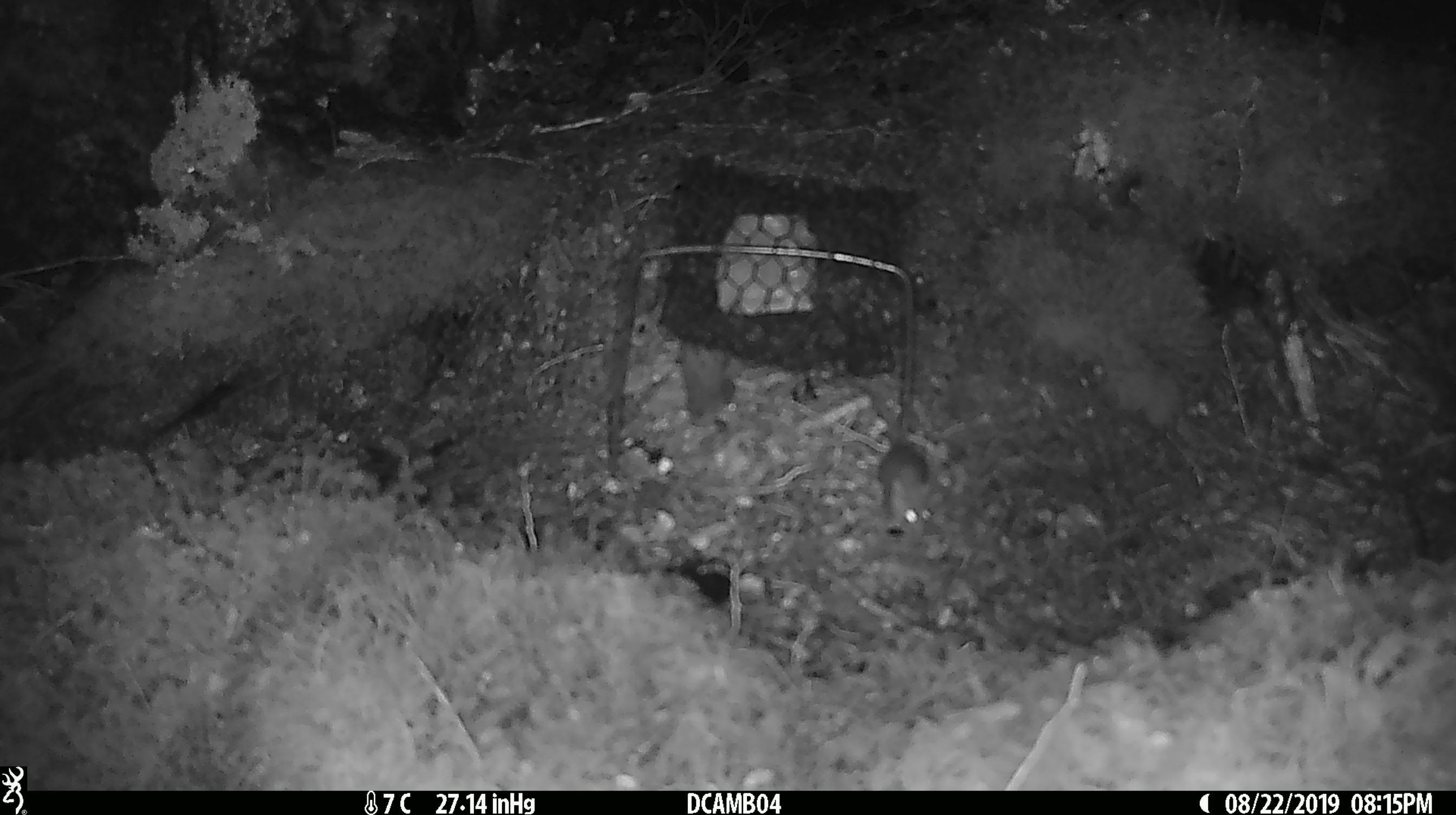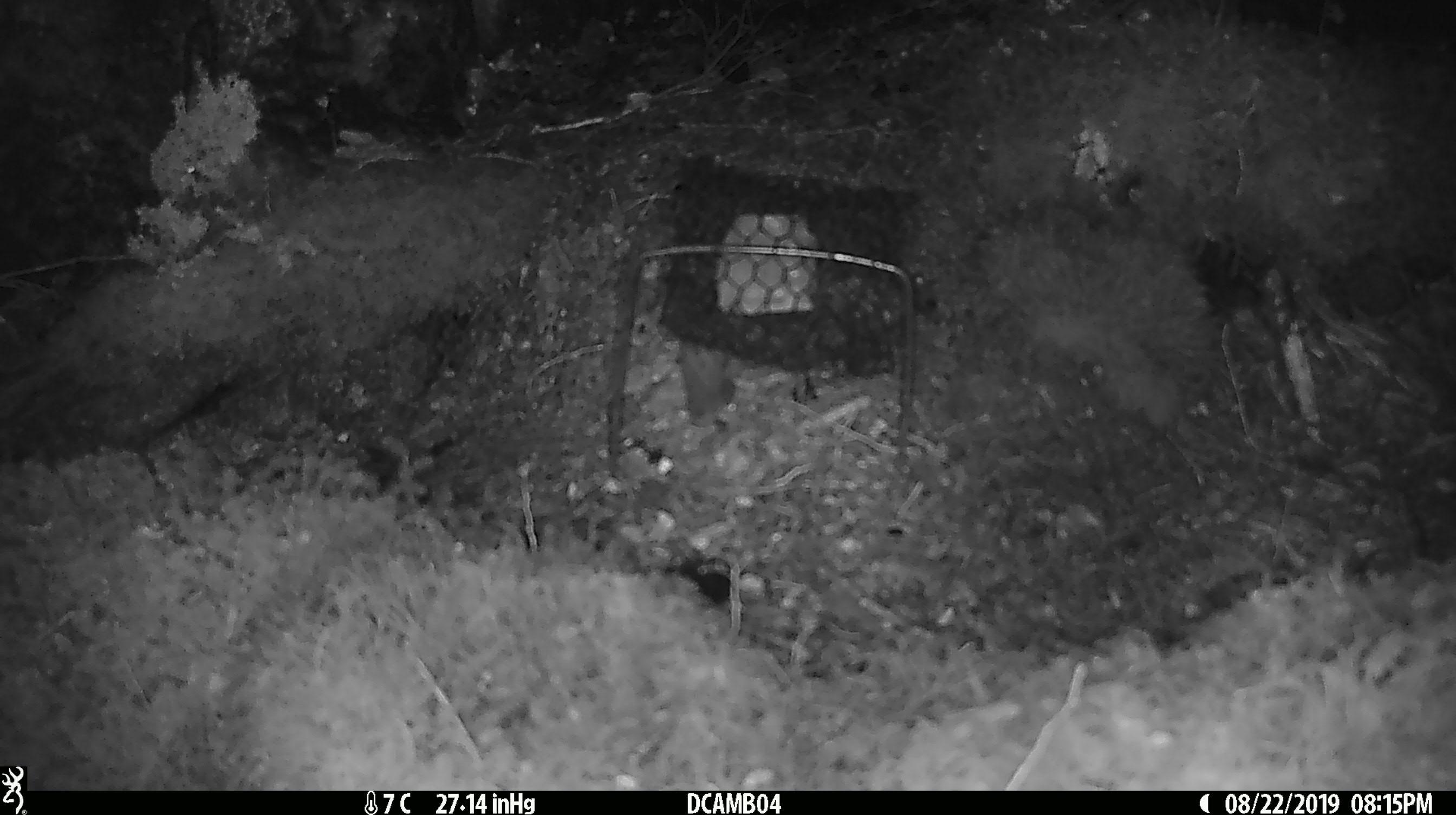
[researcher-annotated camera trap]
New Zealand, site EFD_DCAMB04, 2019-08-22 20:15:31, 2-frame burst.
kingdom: Animalia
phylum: Chordata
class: Mammalia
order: Rodentia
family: Muridae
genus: Mus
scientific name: Mus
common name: mouse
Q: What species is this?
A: Mouse (Mus).